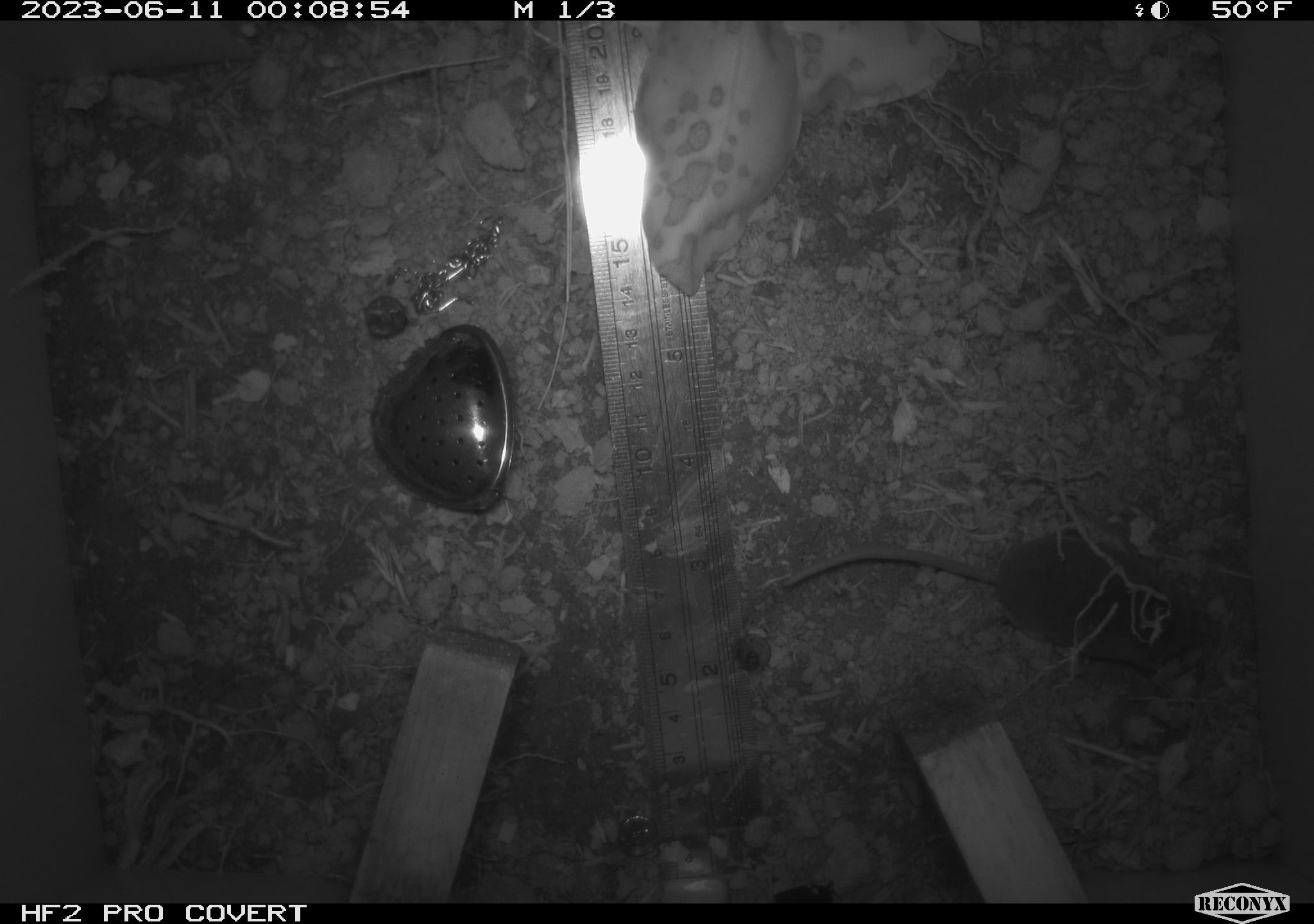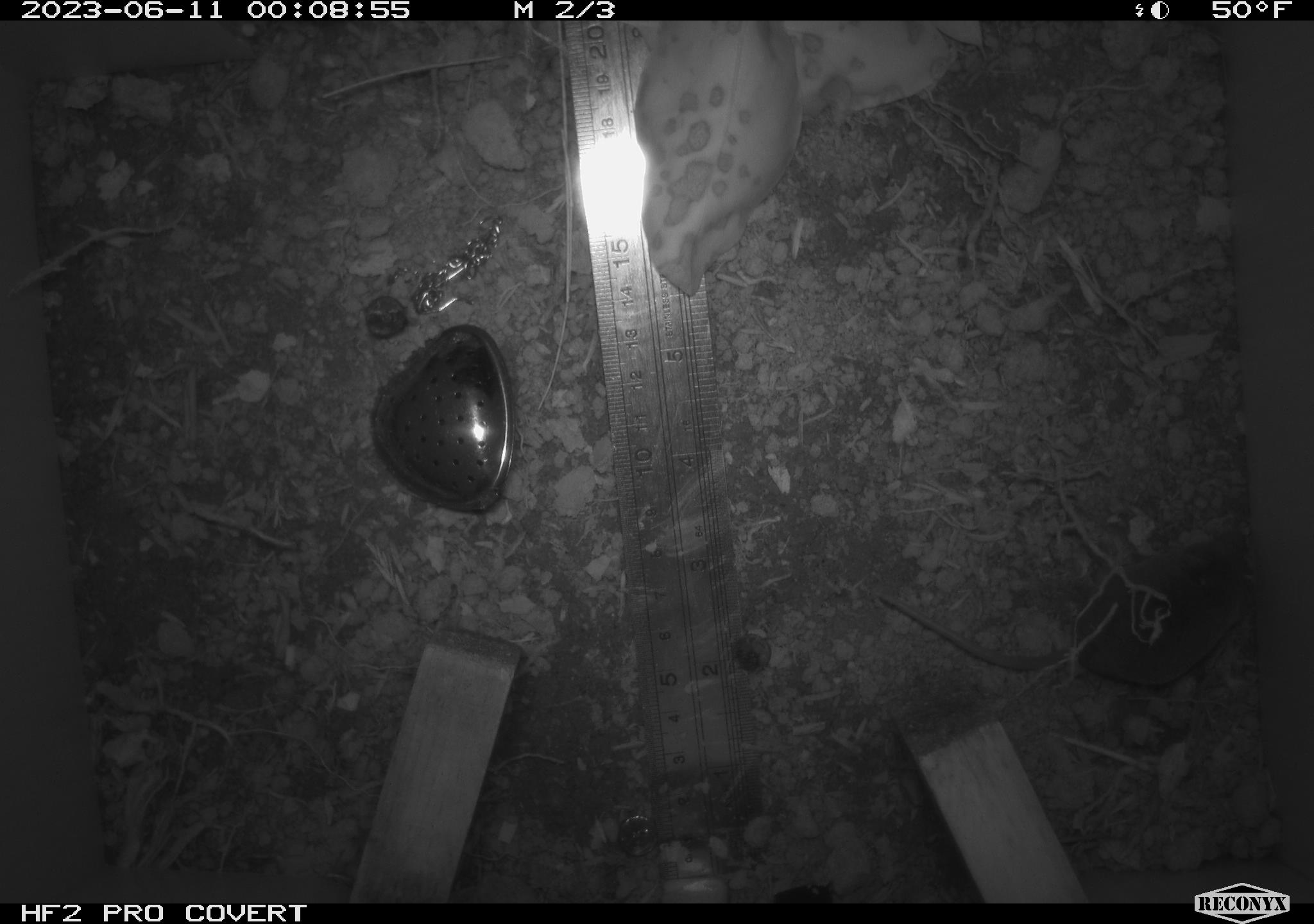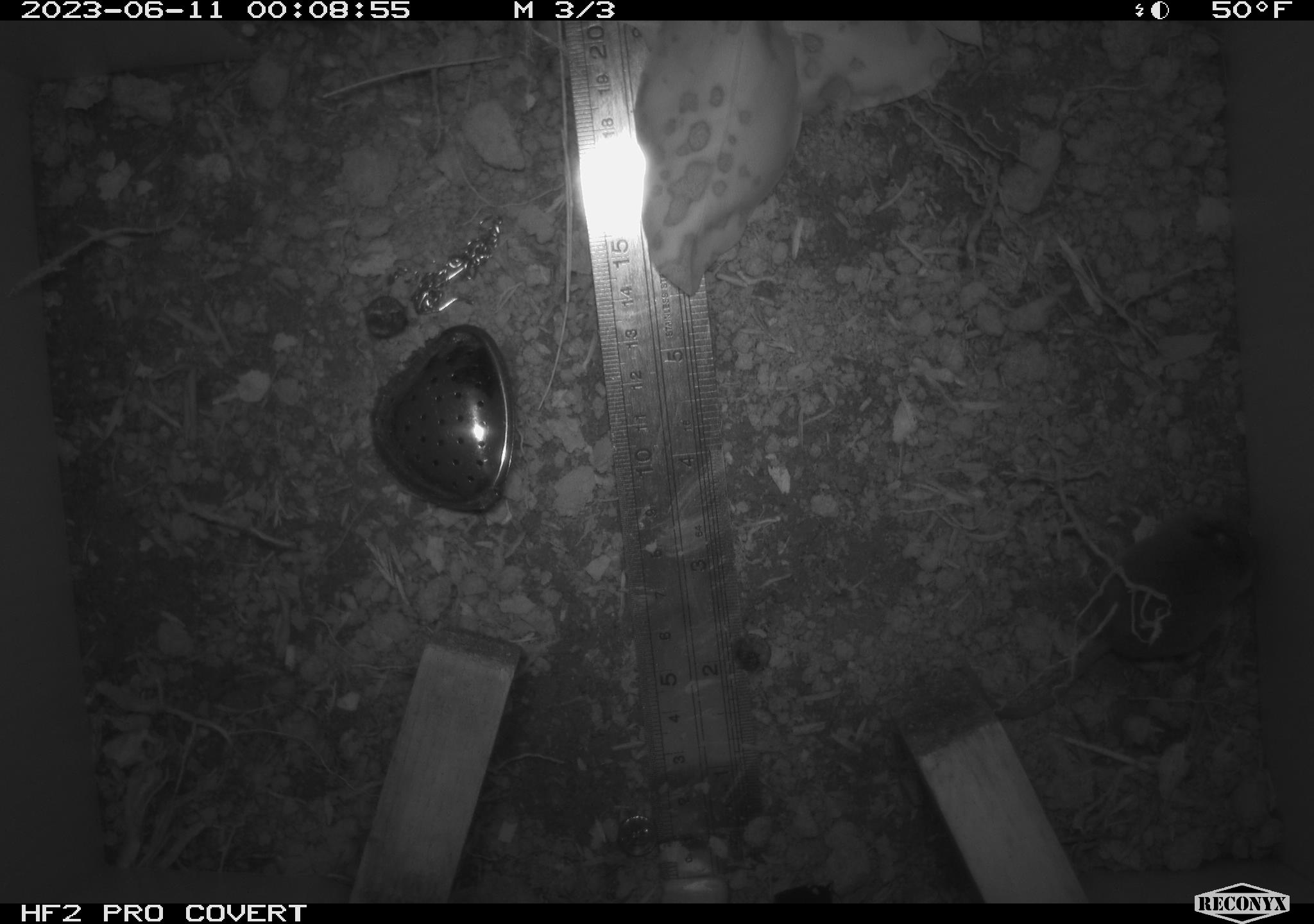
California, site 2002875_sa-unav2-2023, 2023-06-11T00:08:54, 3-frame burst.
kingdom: Animalia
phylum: Chordata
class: Mammalia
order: Eulipotyphla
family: Soricidae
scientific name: Soricidae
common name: shrews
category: soricidae family